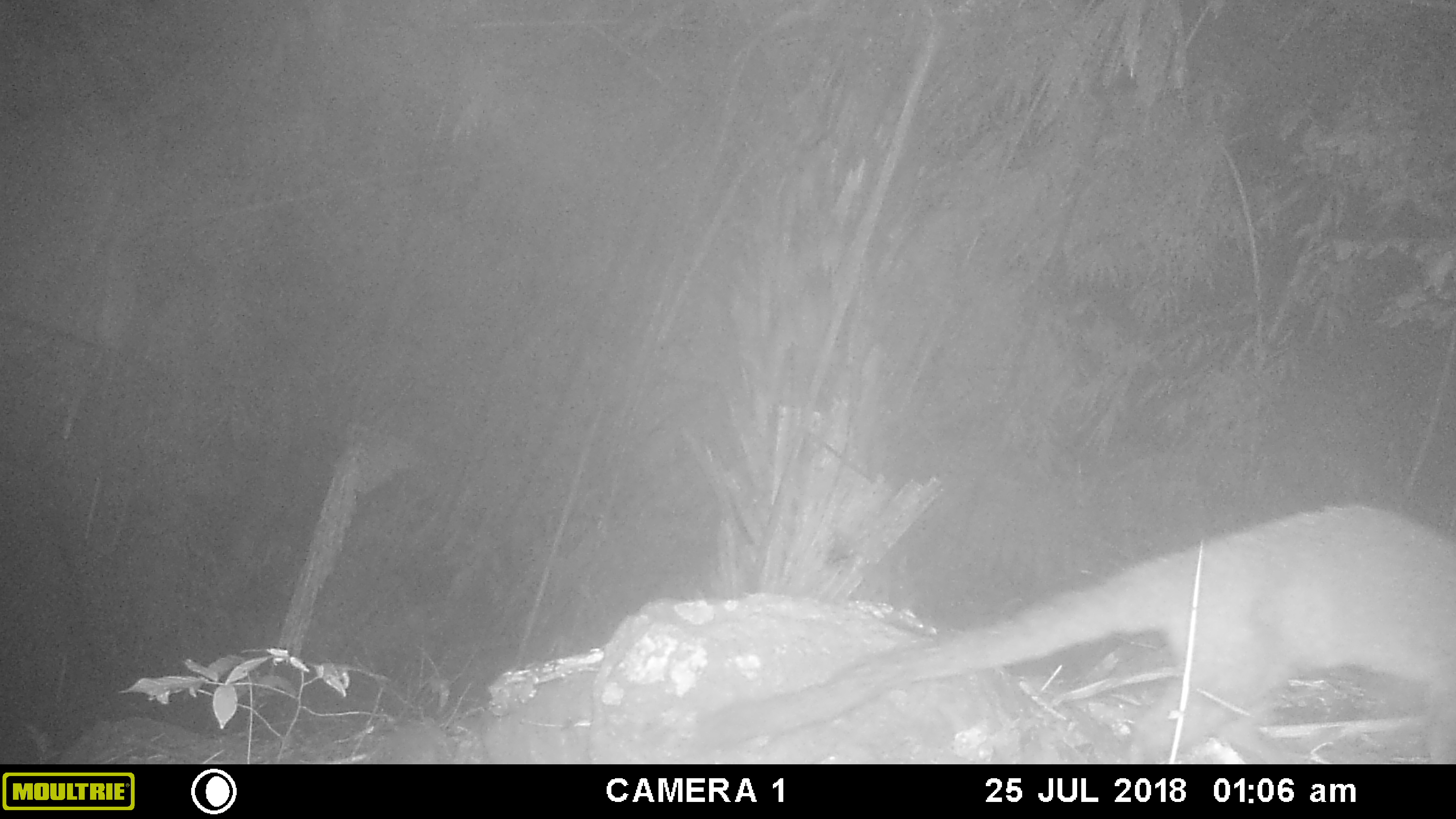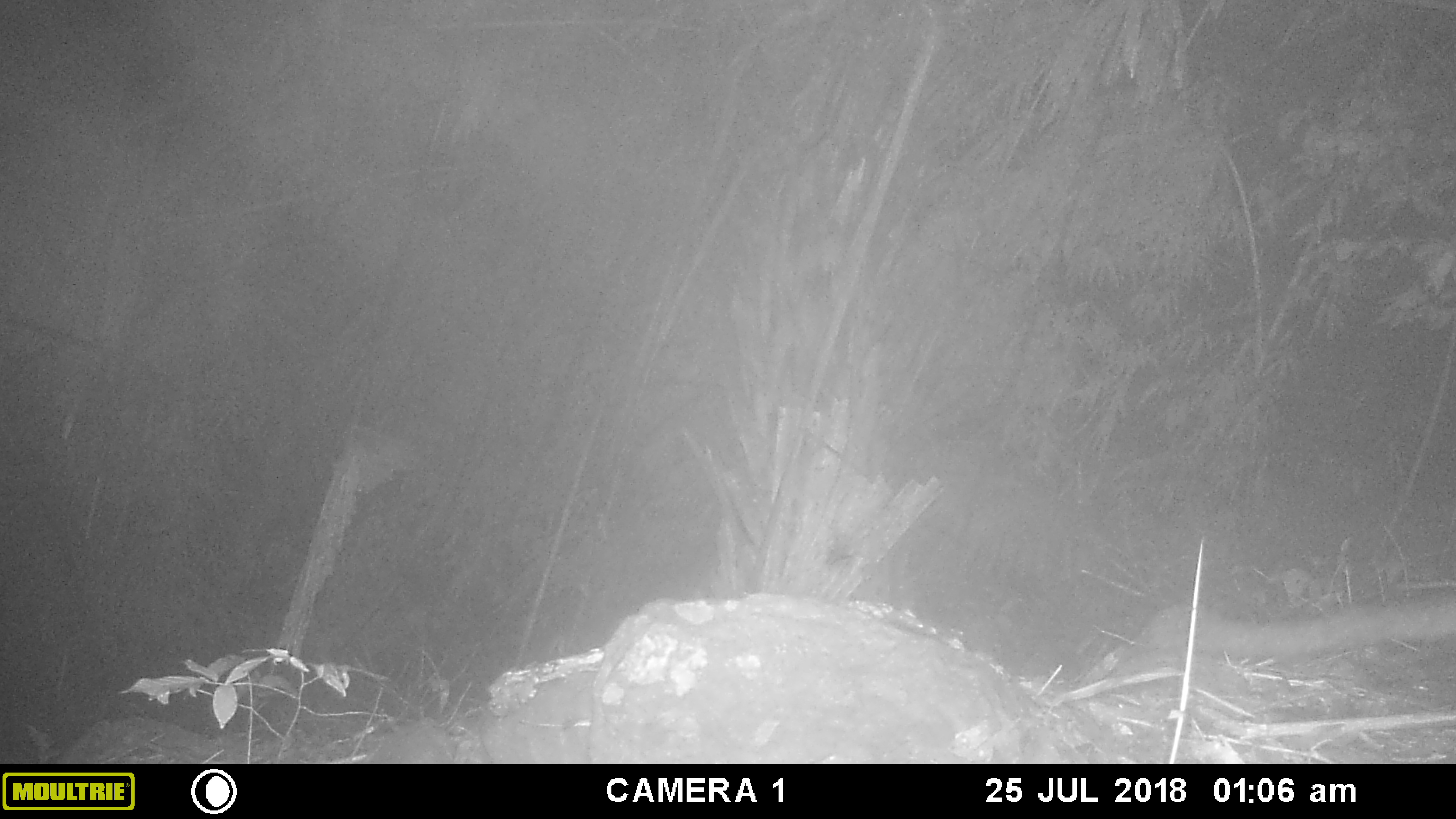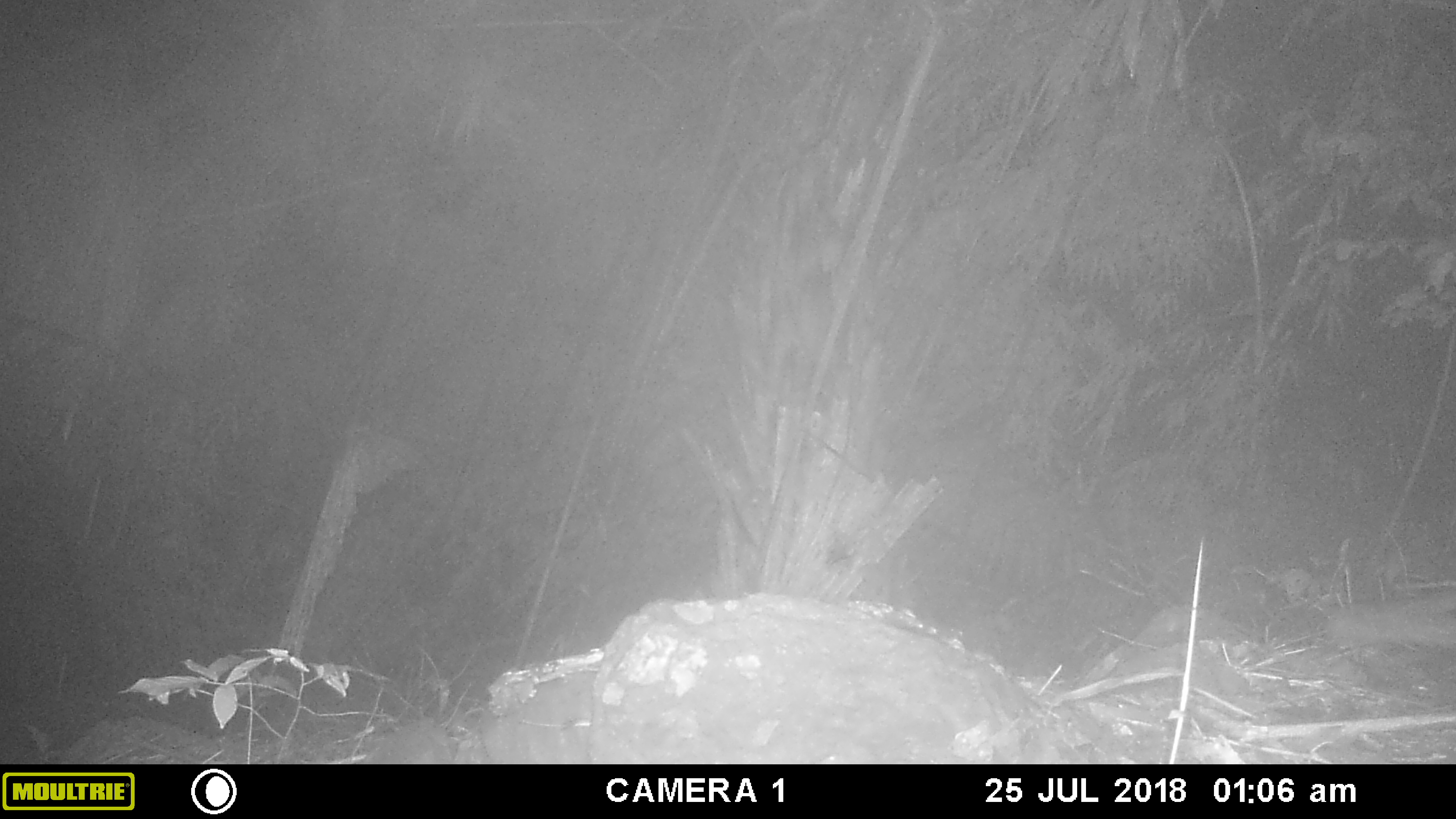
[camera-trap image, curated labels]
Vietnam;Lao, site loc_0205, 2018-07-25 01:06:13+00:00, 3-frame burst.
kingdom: Animalia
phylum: Chordata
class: Mammalia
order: Carnivora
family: Viverridae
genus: Paguma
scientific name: Paguma larvata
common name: masked palm civet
Masked palm civet (Paguma larvata). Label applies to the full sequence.